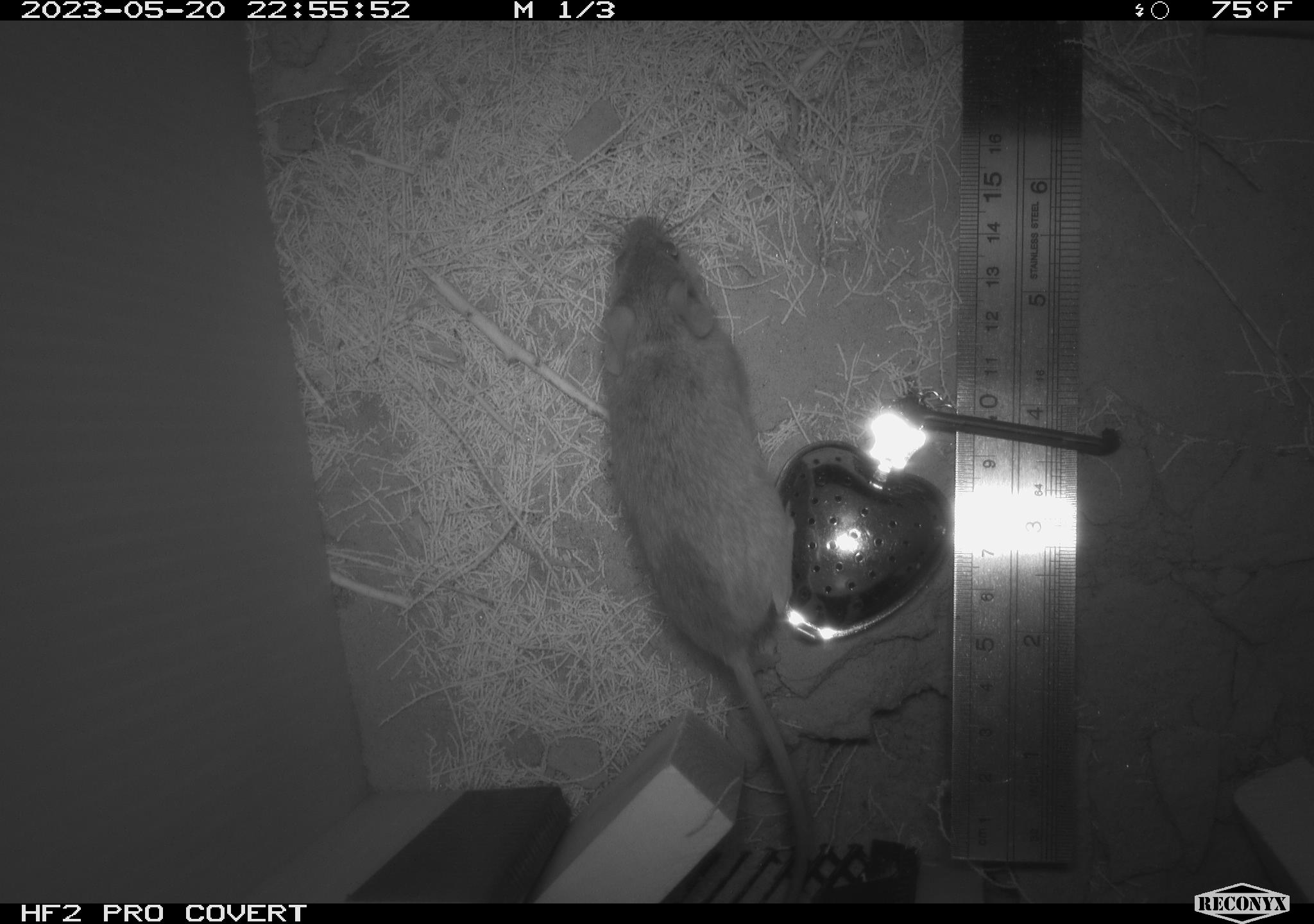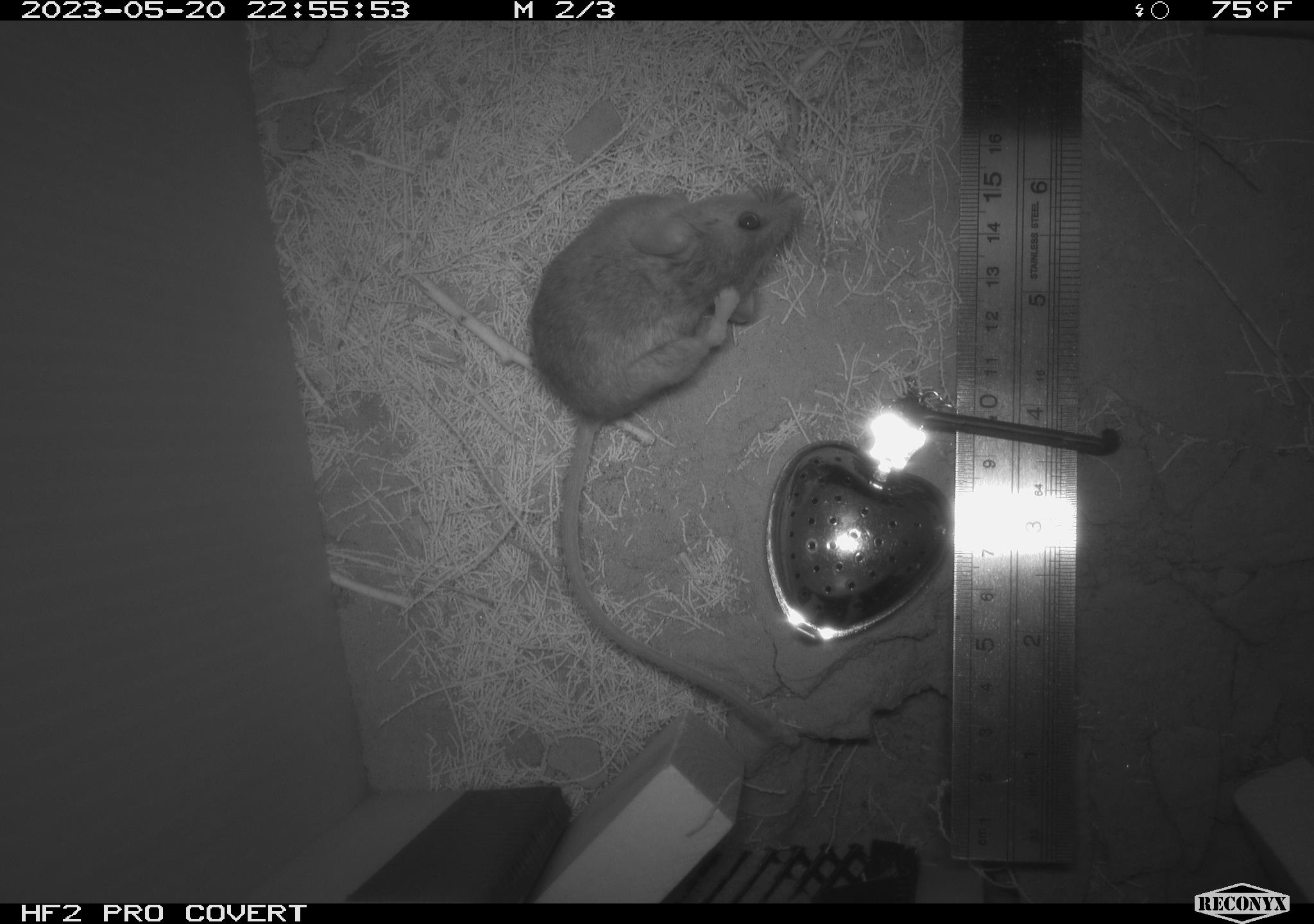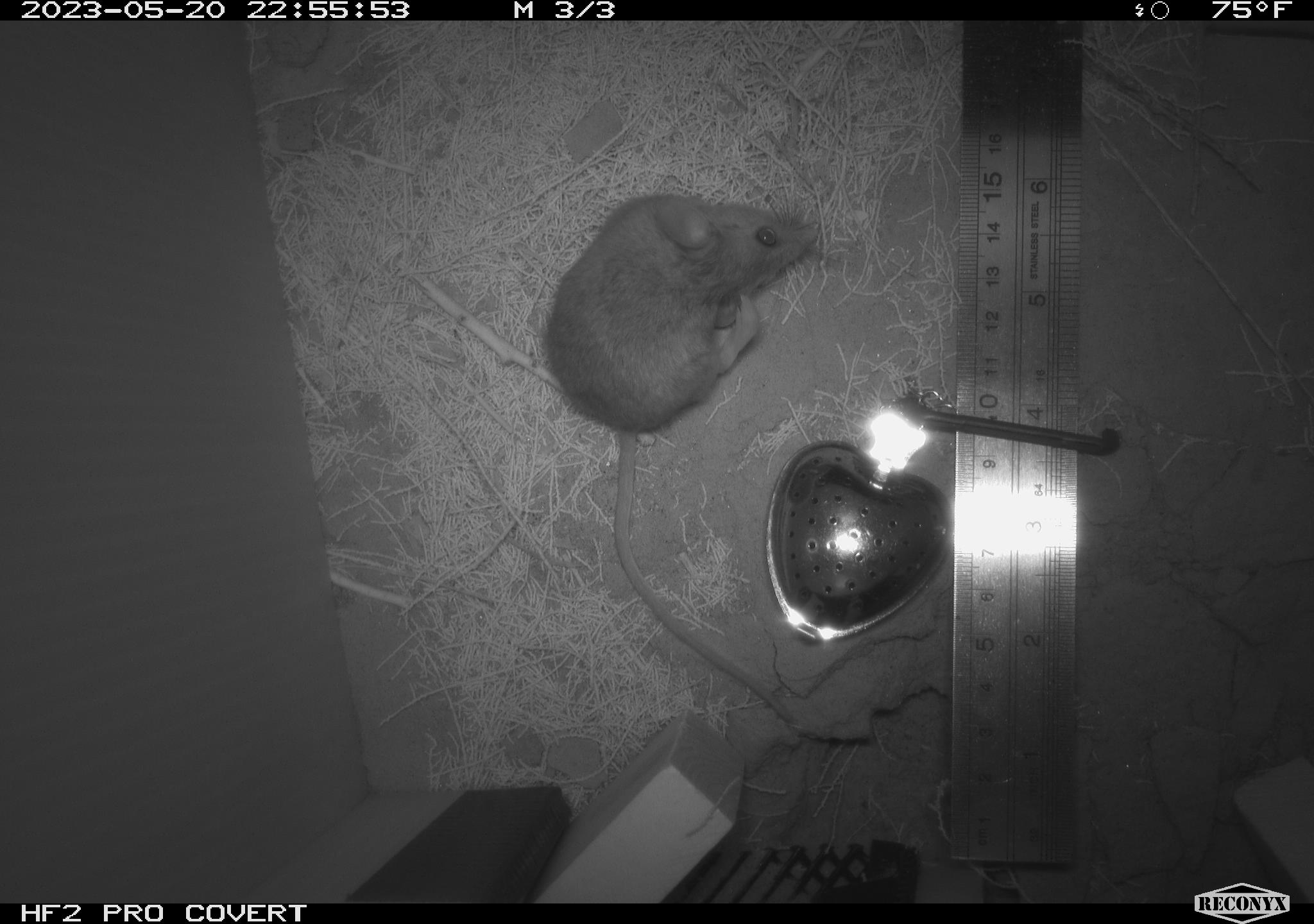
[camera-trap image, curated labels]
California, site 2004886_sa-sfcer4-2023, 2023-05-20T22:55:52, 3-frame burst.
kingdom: Animalia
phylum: Chordata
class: Mammalia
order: Rodentia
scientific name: Rodentia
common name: mouse species